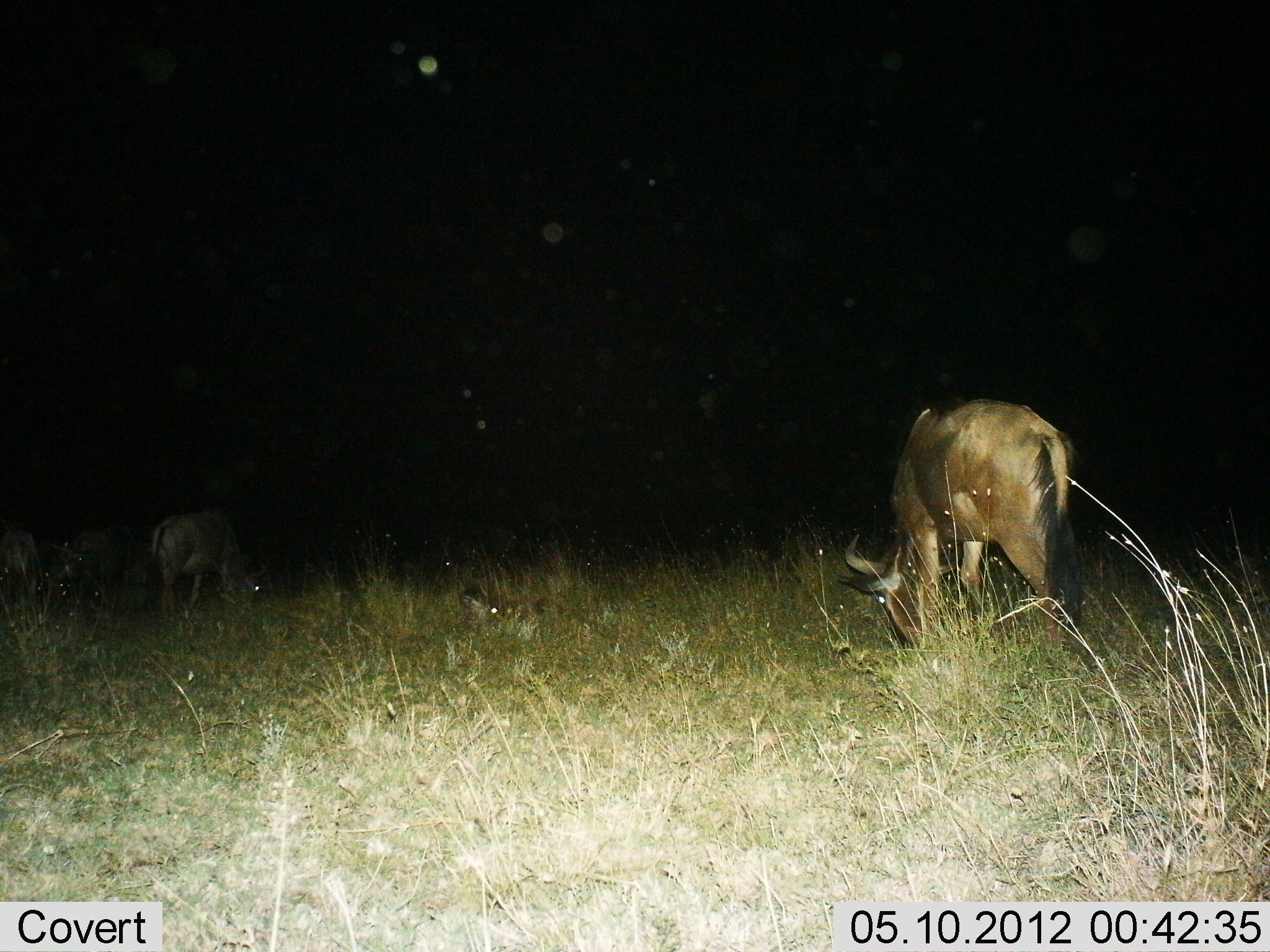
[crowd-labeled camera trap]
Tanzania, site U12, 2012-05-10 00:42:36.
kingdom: Animalia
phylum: Chordata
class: Mammalia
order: Artiodactyla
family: Bovidae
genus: Connochaetes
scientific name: Connochaetes taurinus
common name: blue wildebeest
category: wildebeest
Wildebeest (blue wildebeest) (Connochaetes taurinus), count 3. Behavior (volunteer vote fractions): standing 10%, resting 20%, moving 0%, interacting 0%. Young present (vote fraction): 10%. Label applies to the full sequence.